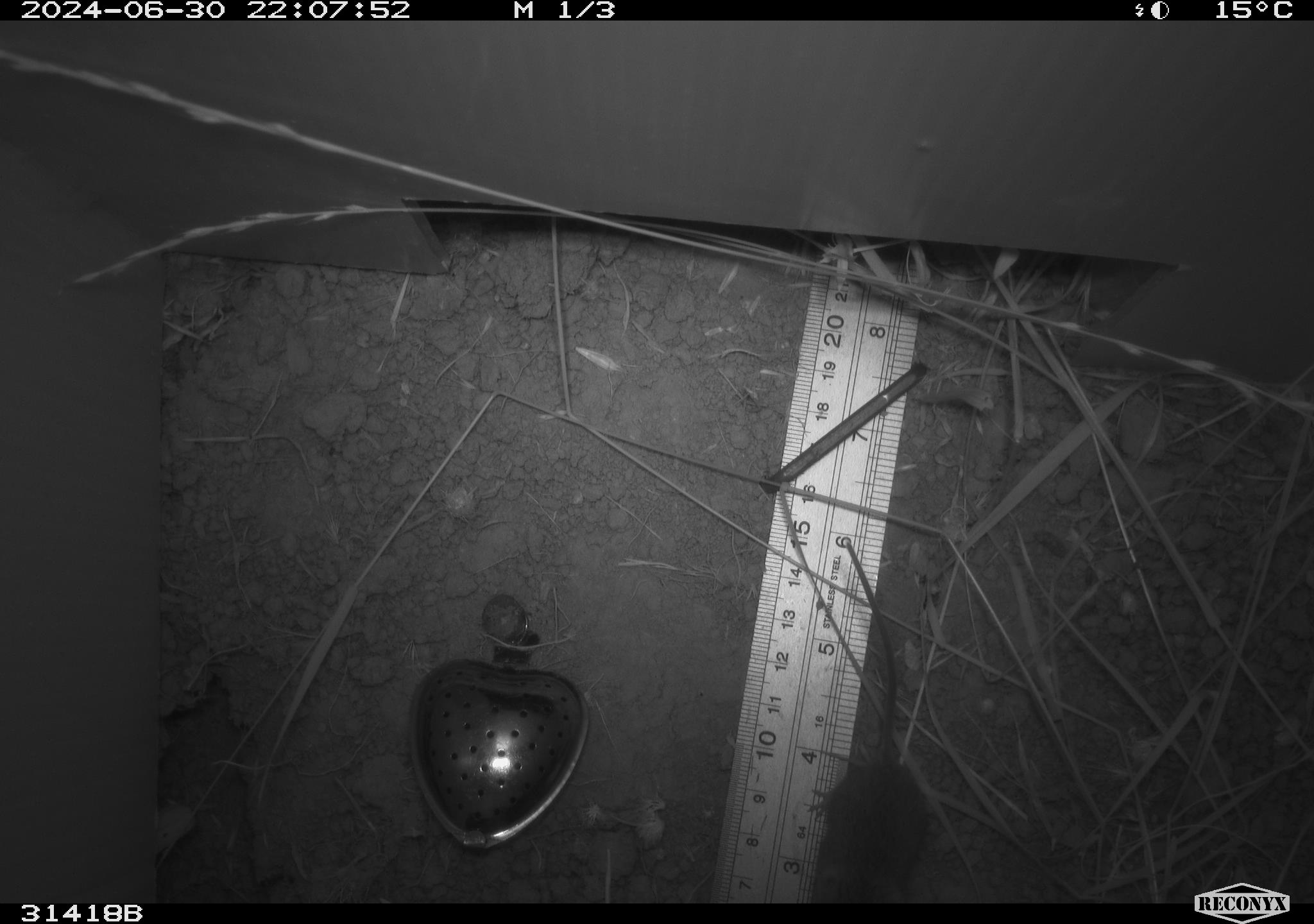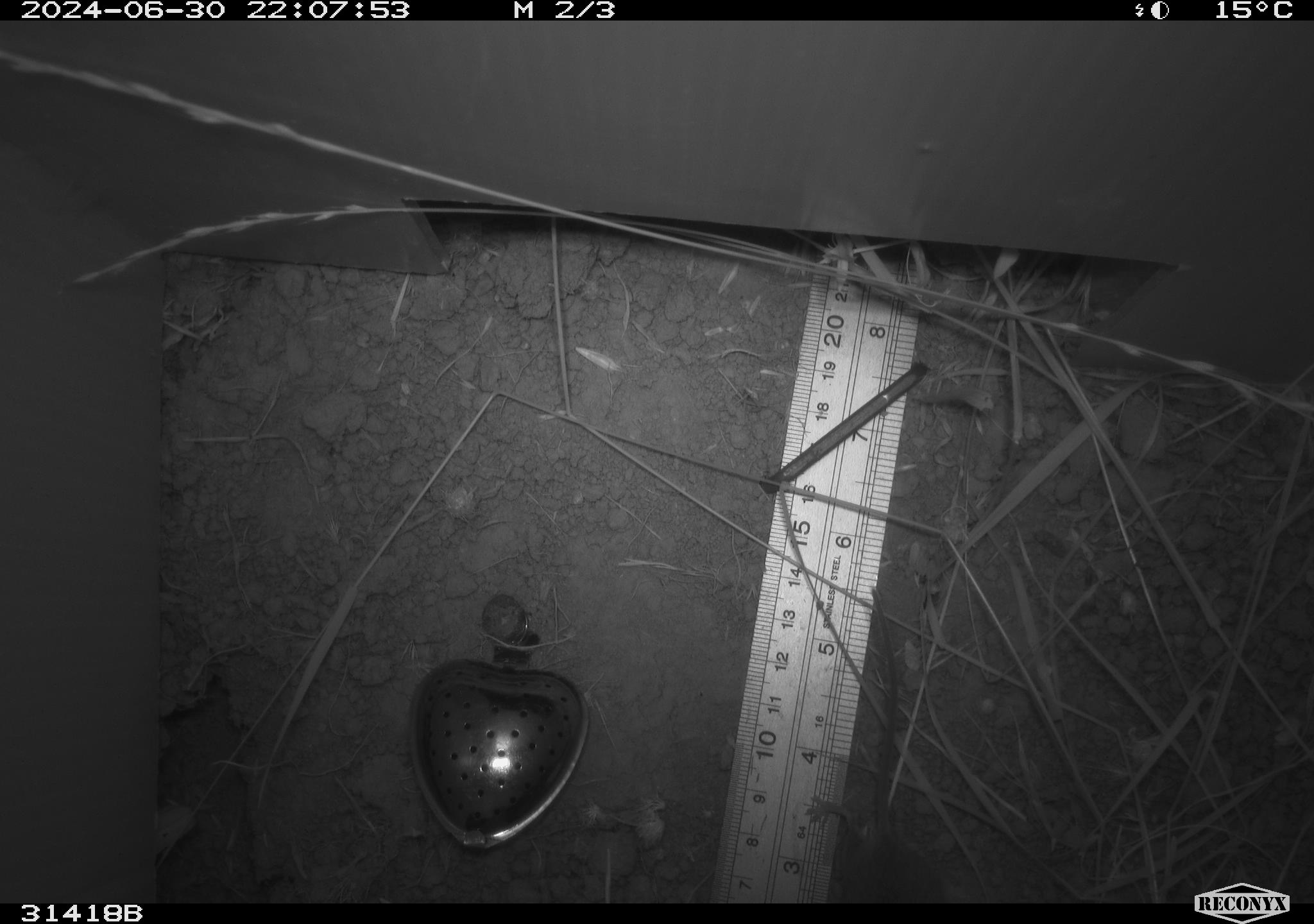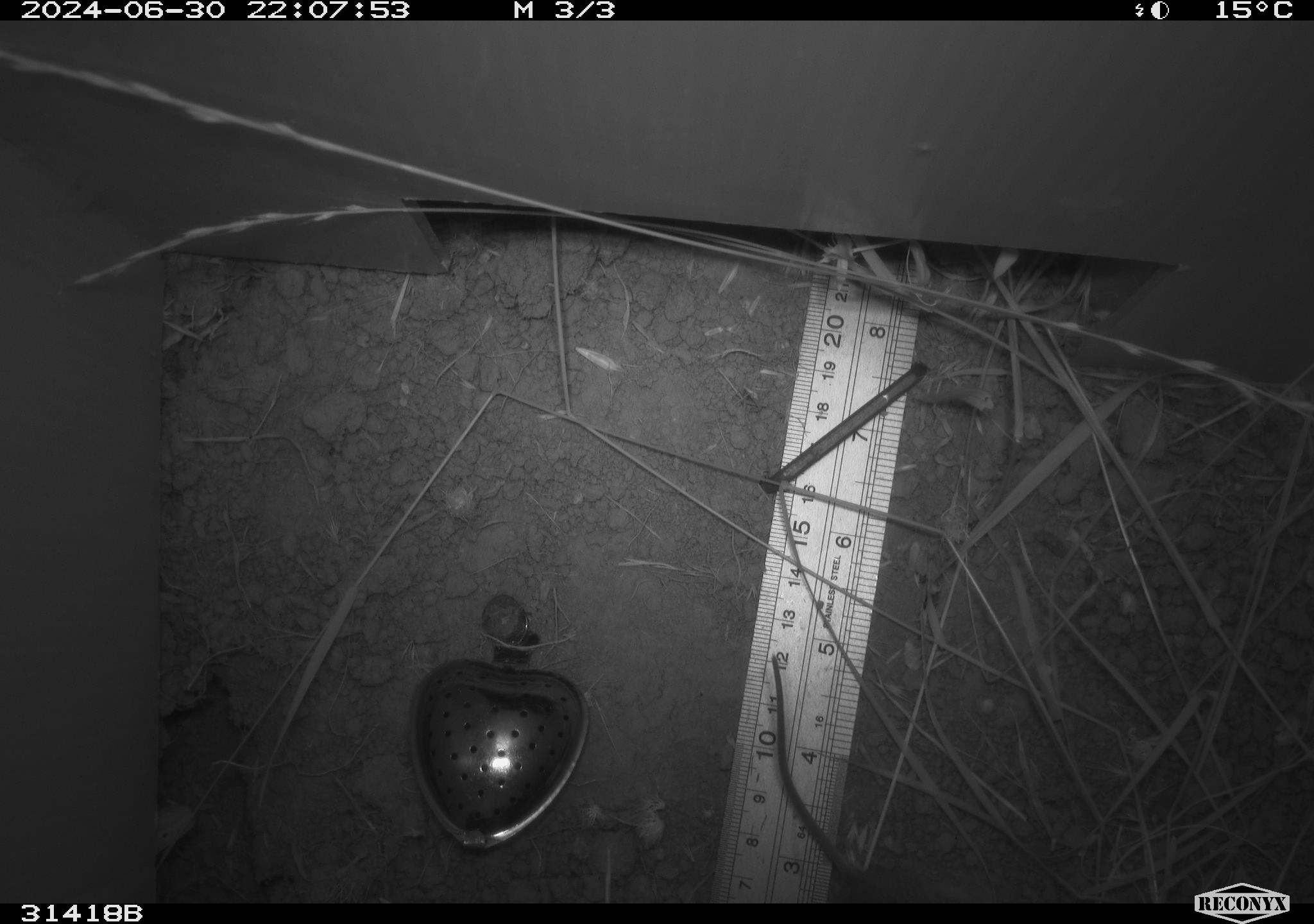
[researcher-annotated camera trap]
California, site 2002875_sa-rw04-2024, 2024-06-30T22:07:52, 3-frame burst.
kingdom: Animalia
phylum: Chordata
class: Mammalia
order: Rodentia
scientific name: Rodentia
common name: mouse species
Mouse species (Rodentia).